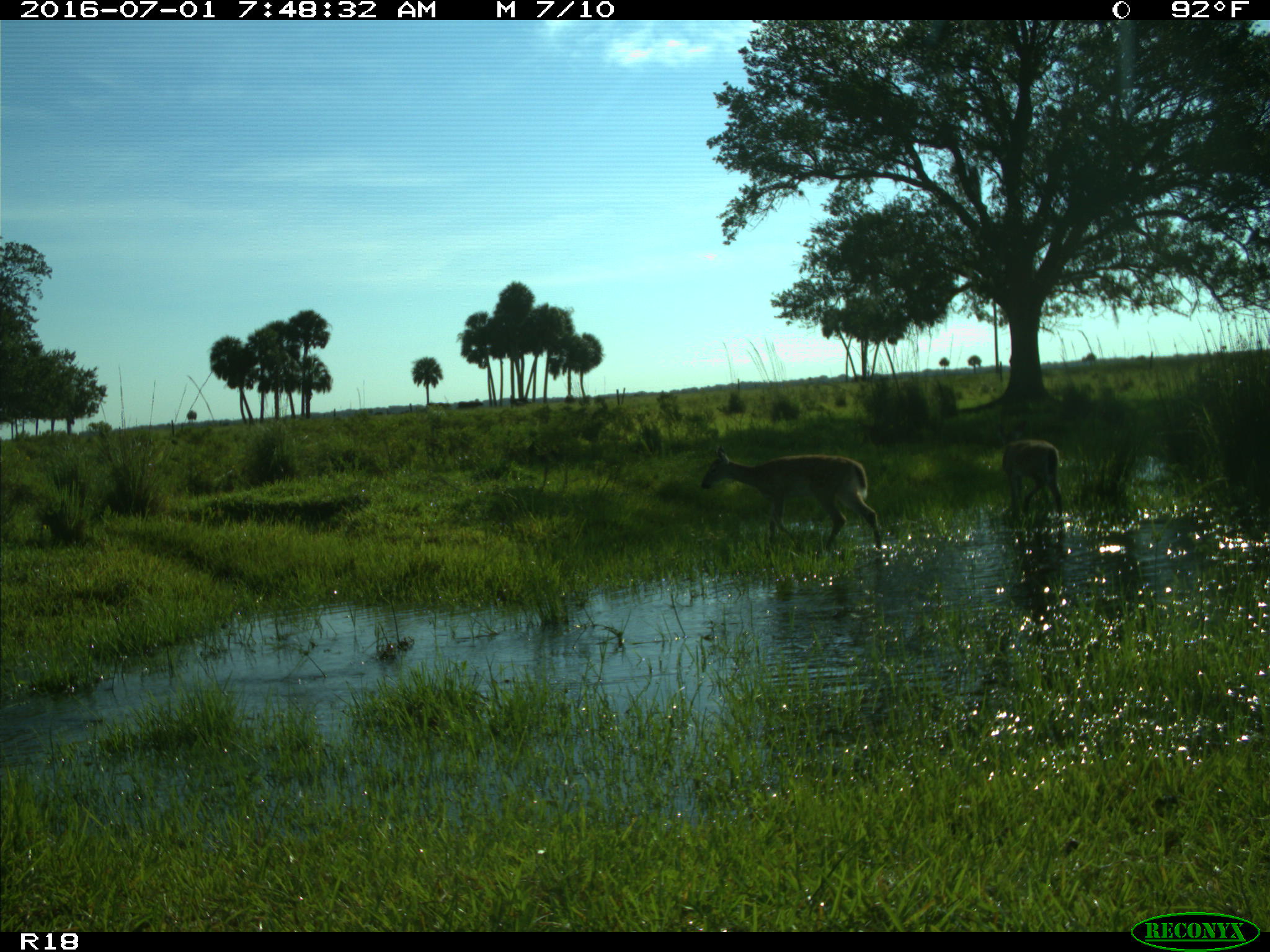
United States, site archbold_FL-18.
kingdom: Animalia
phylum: Chordata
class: Mammalia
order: Artiodactyla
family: Cervidae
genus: Odocoileus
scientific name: Odocoileus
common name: deer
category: unidentified deer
Unidentified deer (deer) (Odocoileus).